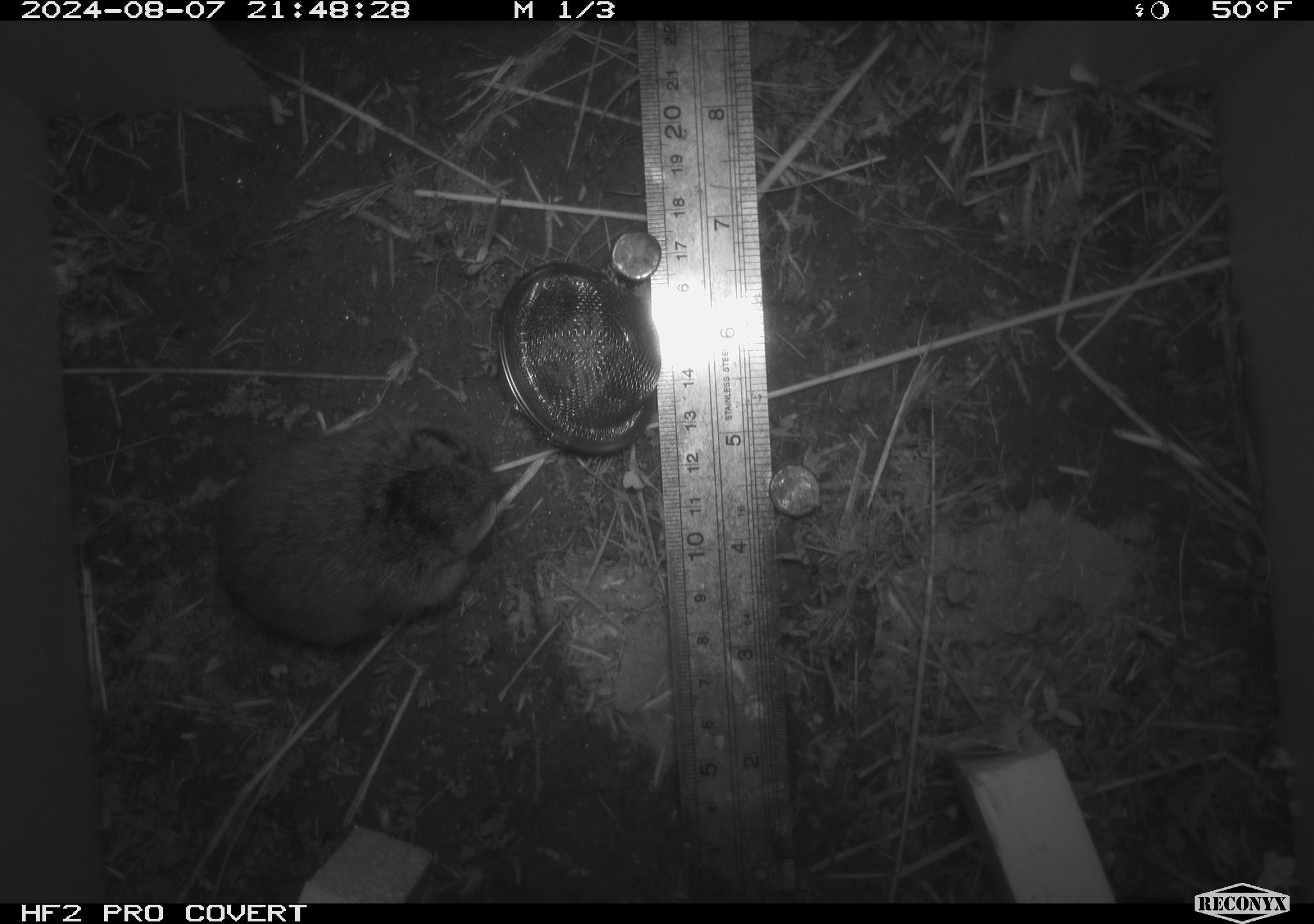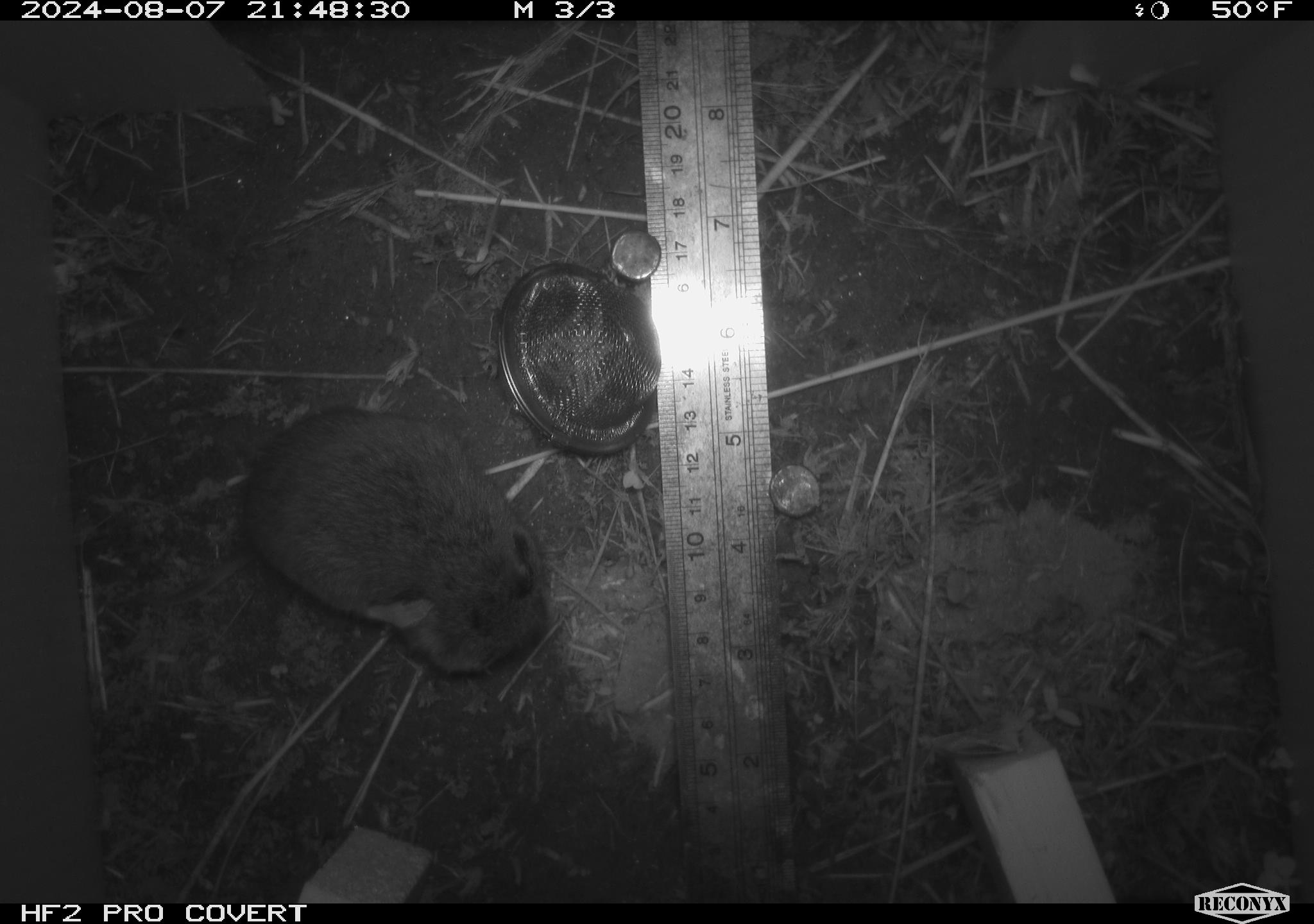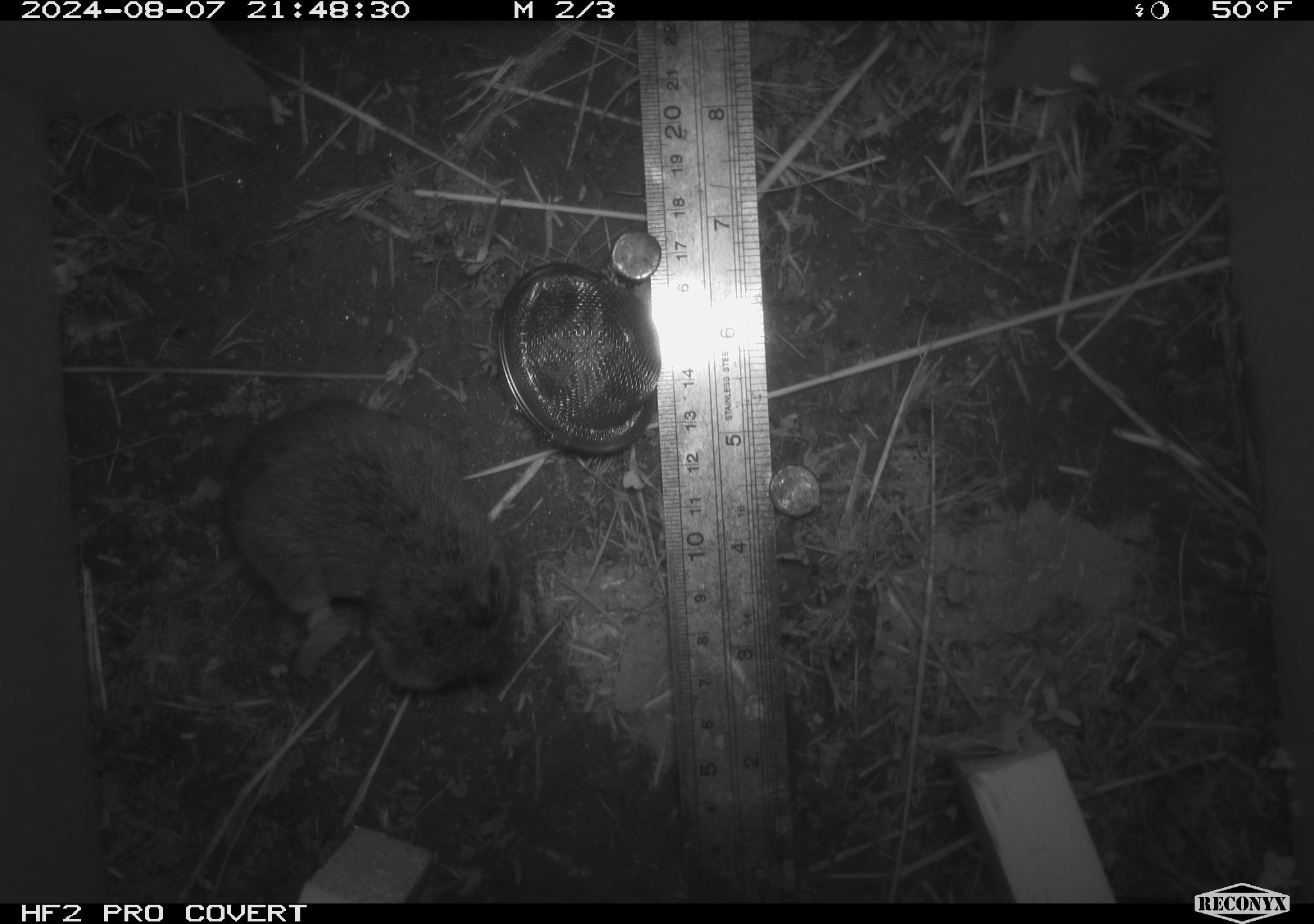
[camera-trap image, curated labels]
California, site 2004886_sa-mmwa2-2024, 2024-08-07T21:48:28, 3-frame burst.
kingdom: Animalia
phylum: Chordata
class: Mammalia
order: Rodentia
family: Cricetidae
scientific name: Arvicolinae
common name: voles, lemmings, and muskrats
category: arvicolinae subfamily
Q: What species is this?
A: Arvicolinae subfamily (voles, lemmings, and muskrats) (Arvicolinae).